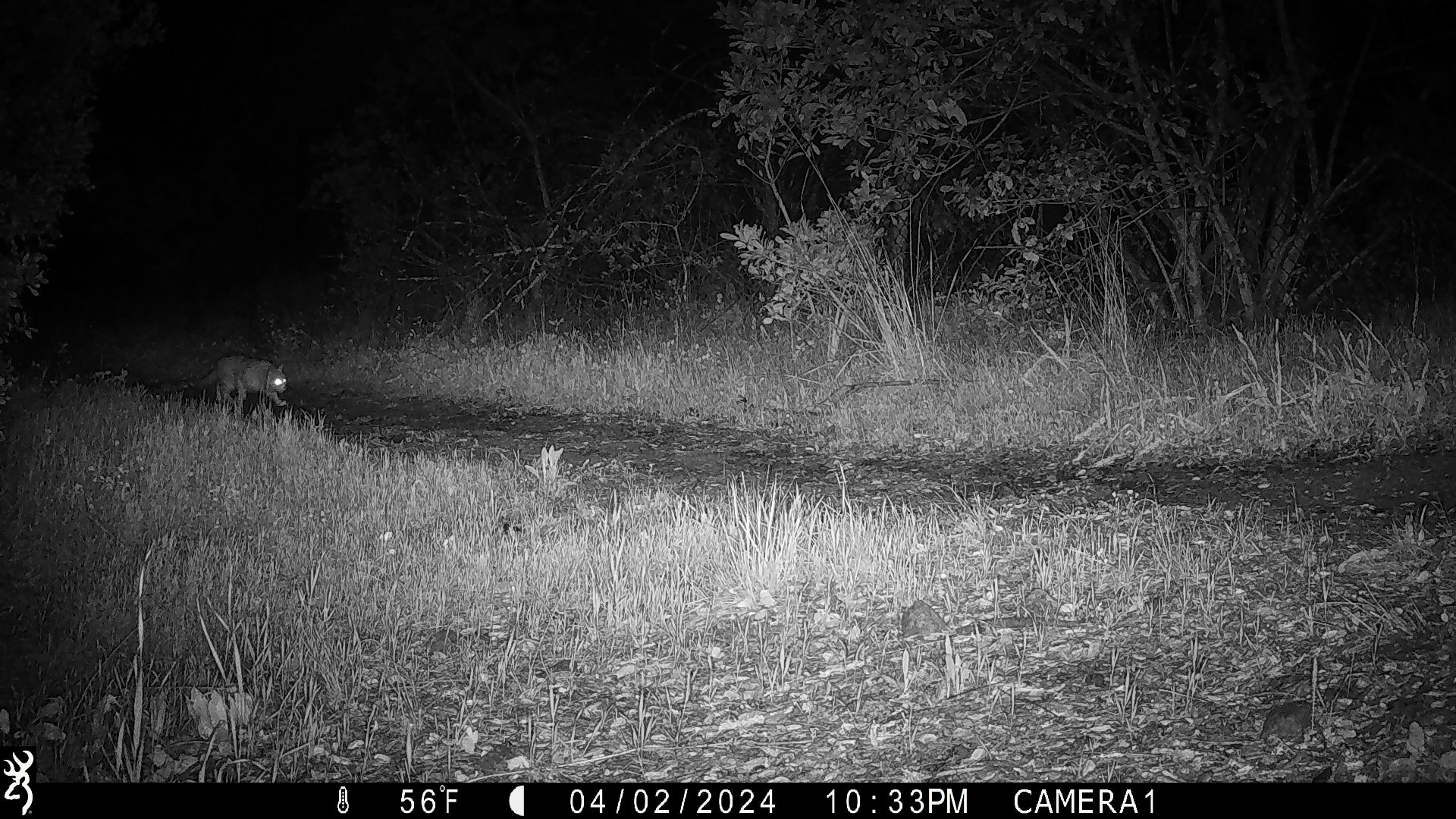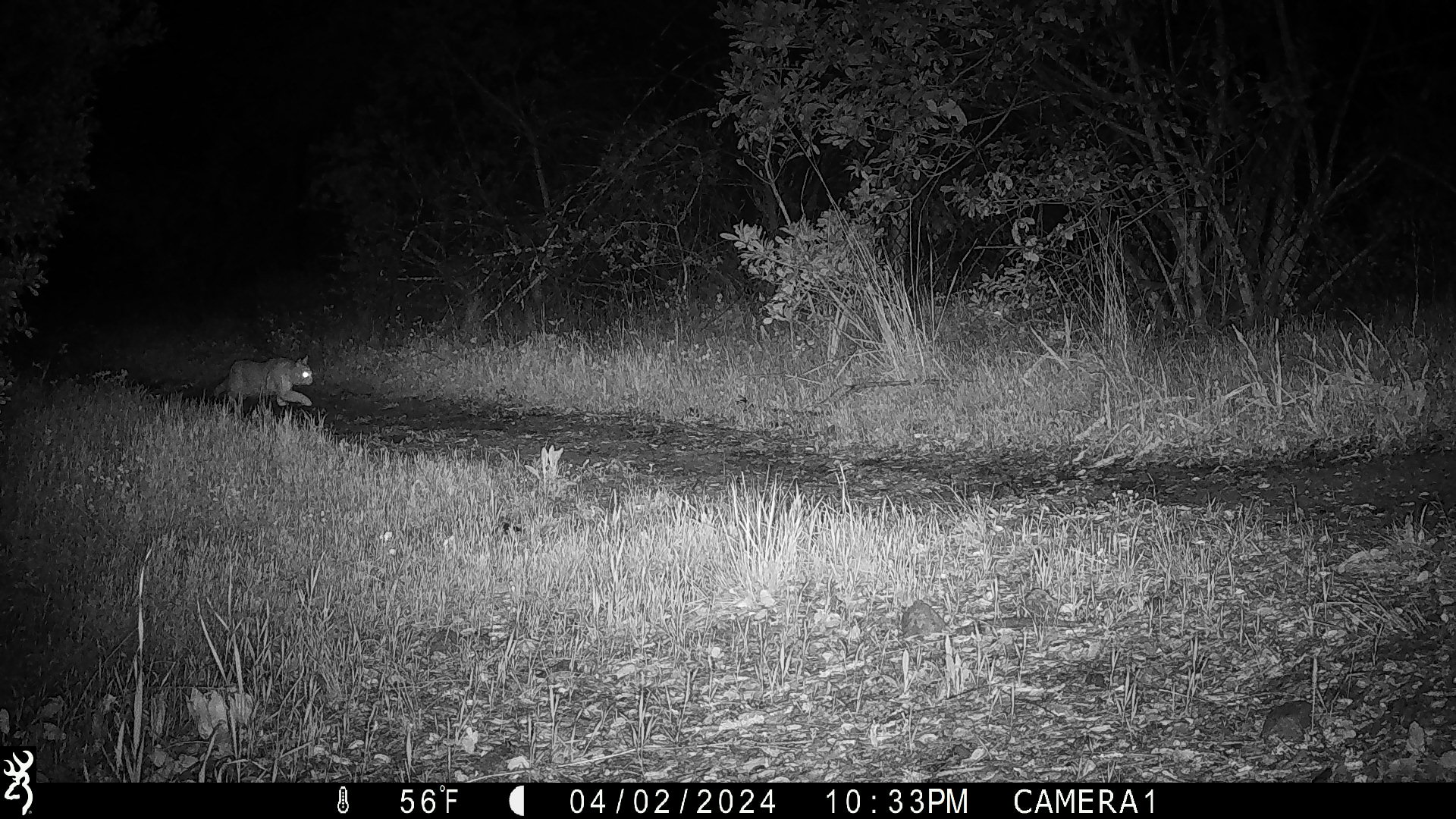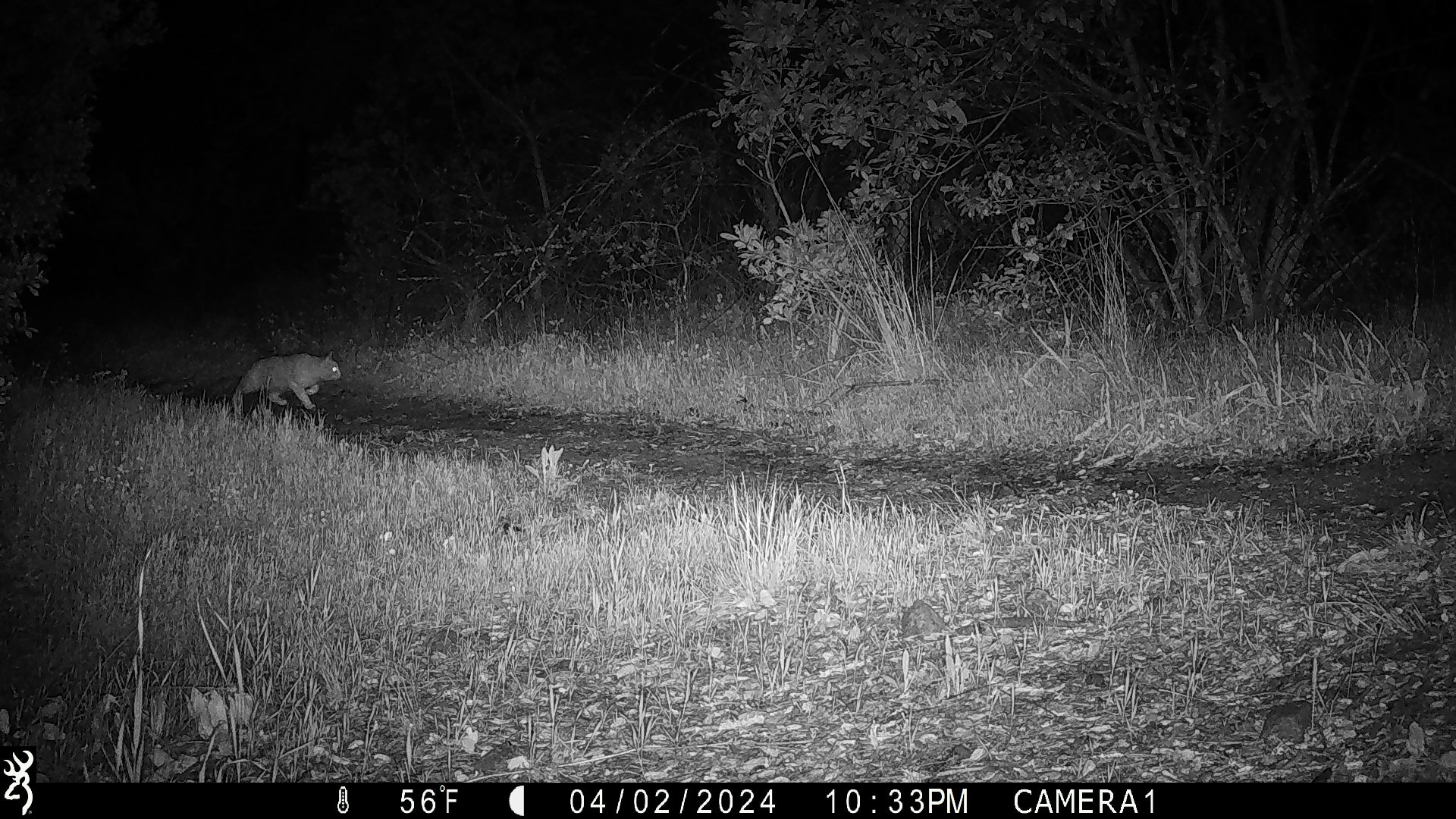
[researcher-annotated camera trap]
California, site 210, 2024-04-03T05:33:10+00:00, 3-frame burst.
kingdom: Animalia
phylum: Chordata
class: Mammalia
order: Carnivora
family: Felidae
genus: Lynx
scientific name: Lynx rufus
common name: bobcat